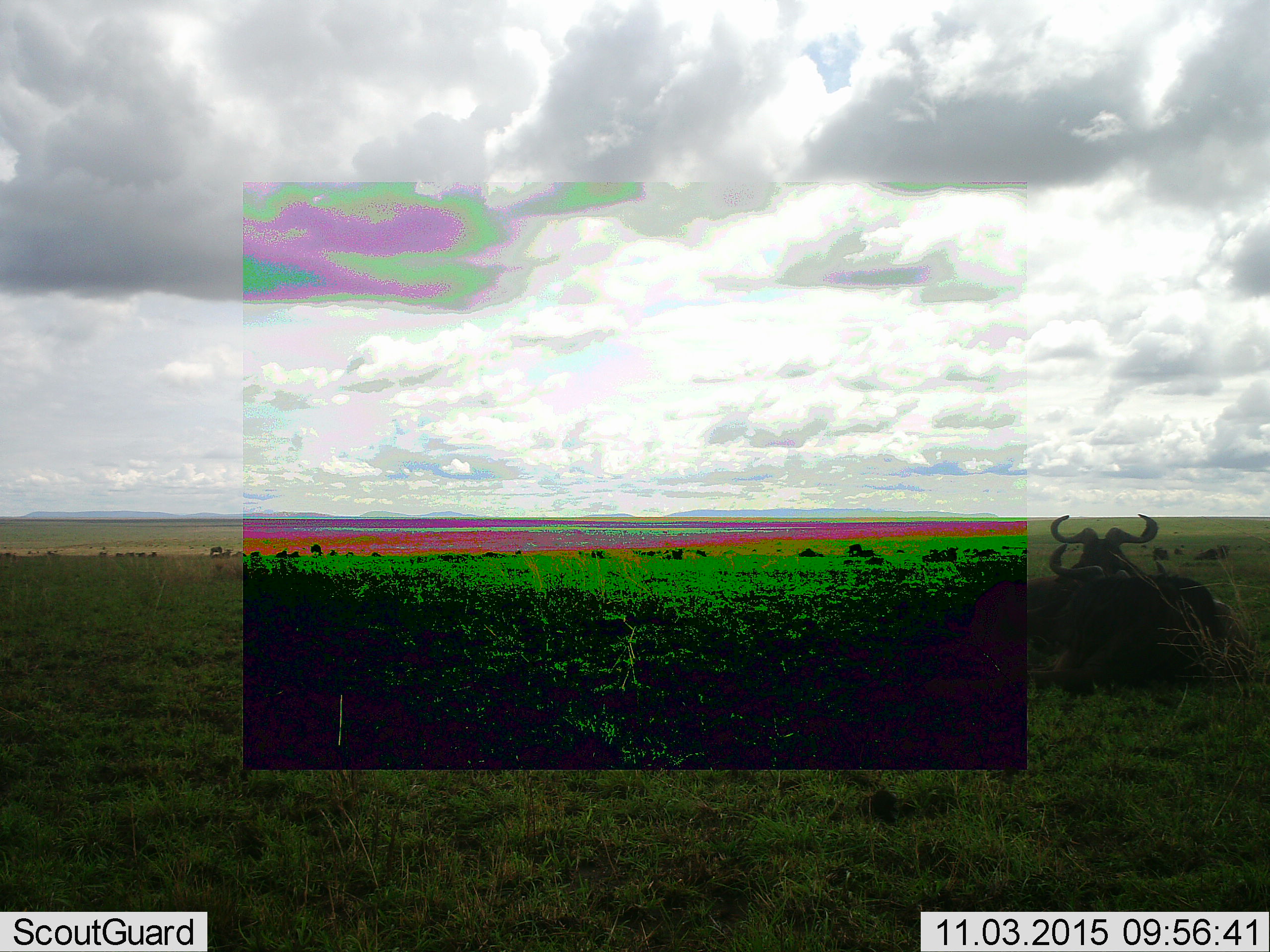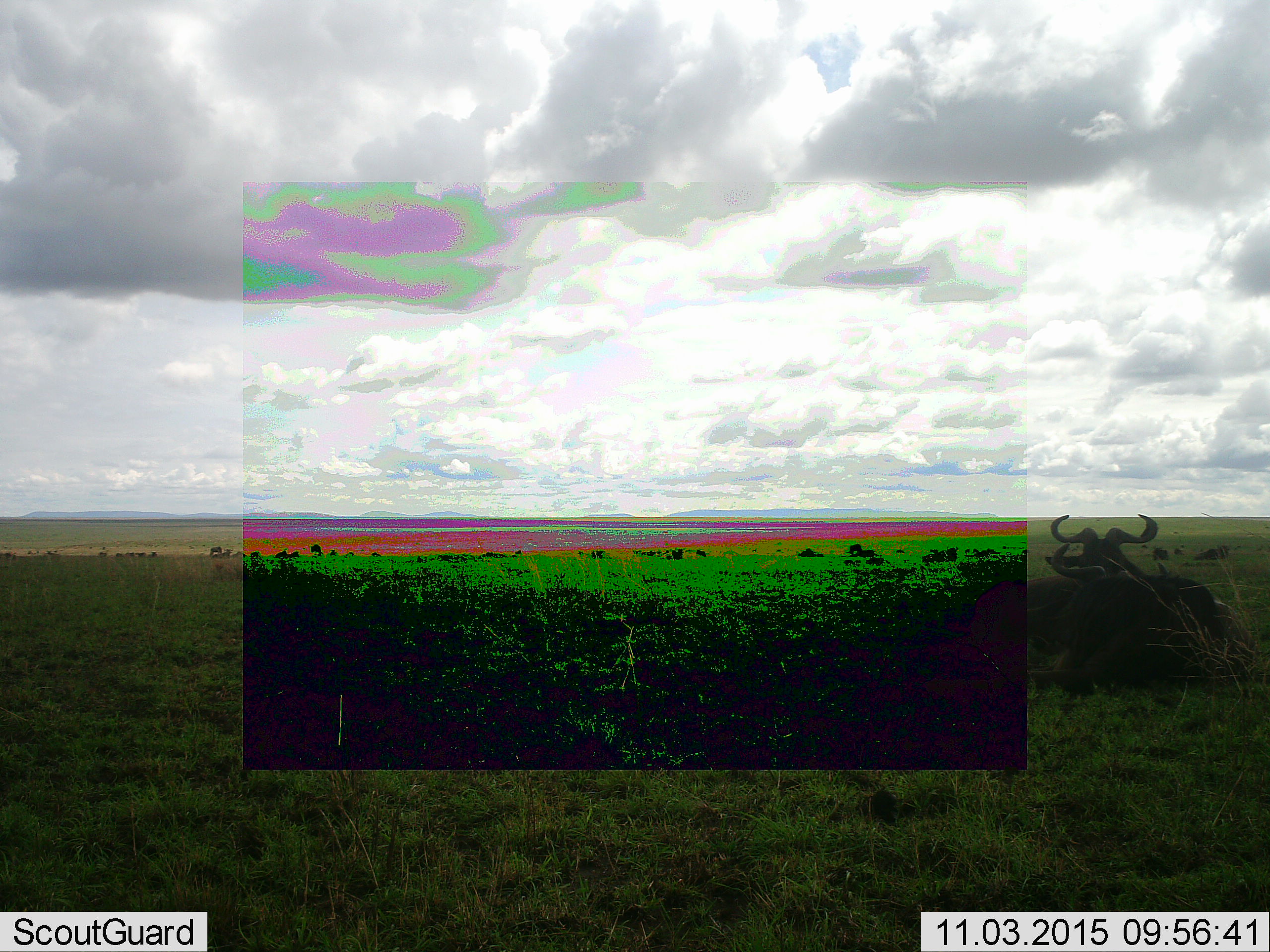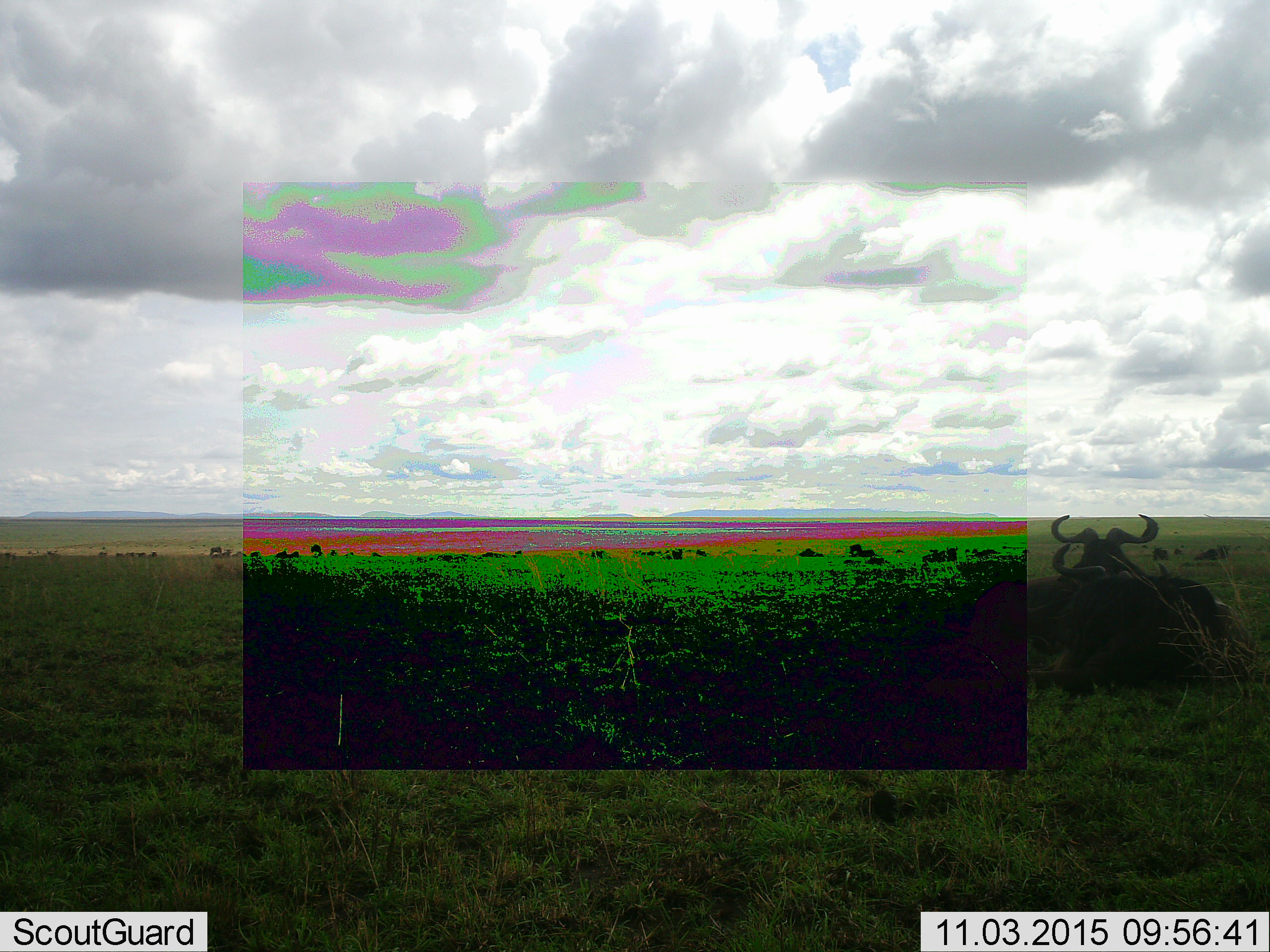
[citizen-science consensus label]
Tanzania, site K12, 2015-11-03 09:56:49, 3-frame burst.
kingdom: Animalia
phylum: Chordata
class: Mammalia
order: Artiodactyla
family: Bovidae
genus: Connochaetes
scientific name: Connochaetes taurinus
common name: blue wildebeest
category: wildebeest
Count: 11-50.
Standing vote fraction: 40%.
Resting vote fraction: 100%.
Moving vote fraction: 0%.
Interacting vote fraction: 0%.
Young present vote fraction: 0%.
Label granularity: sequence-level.